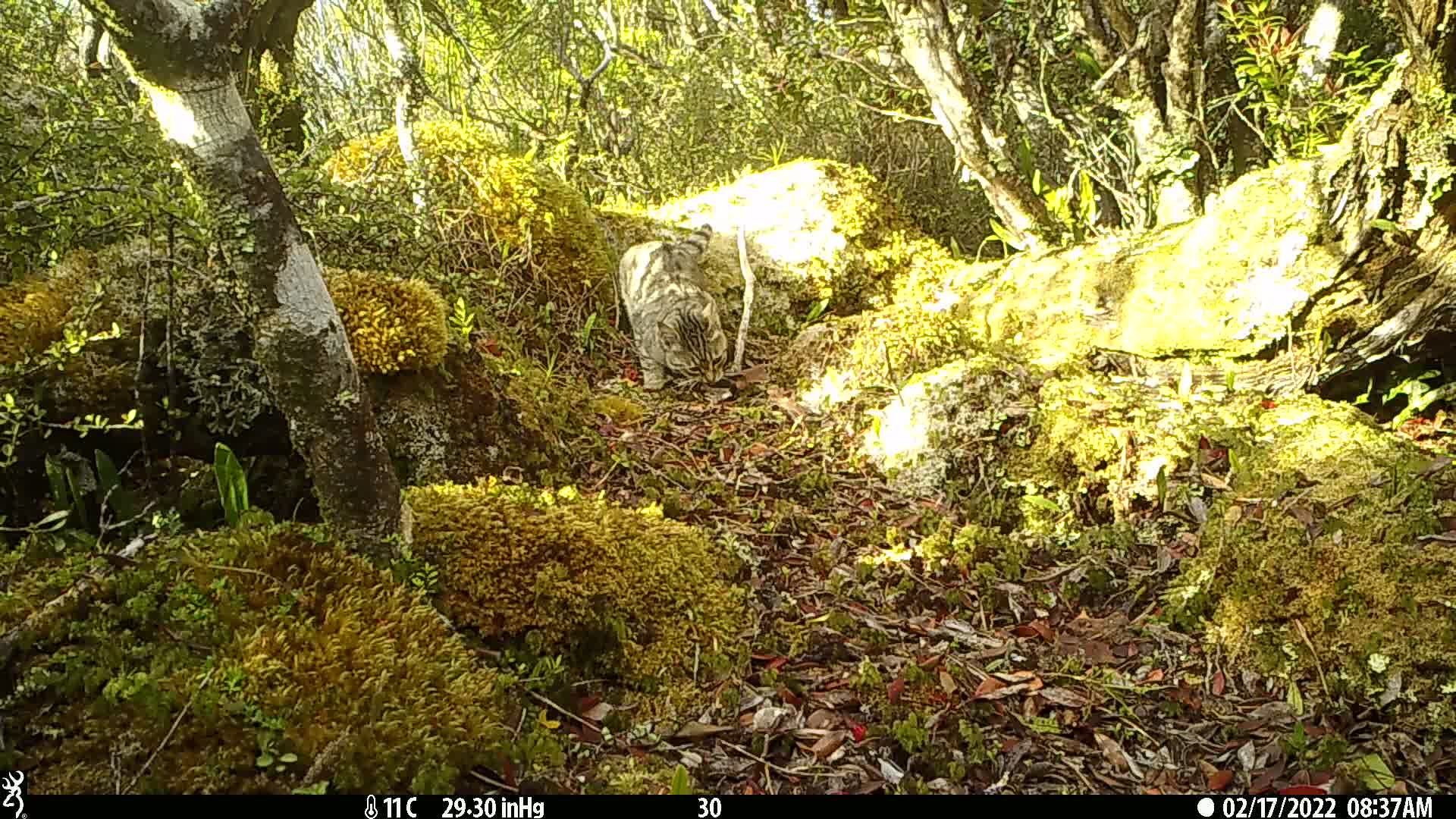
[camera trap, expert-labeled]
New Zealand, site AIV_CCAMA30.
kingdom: Animalia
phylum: Chordata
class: Mammalia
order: Carnivora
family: Felidae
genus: Felis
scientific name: Felis catus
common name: domestic cat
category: cat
Cat (domestic cat) (Felis catus).